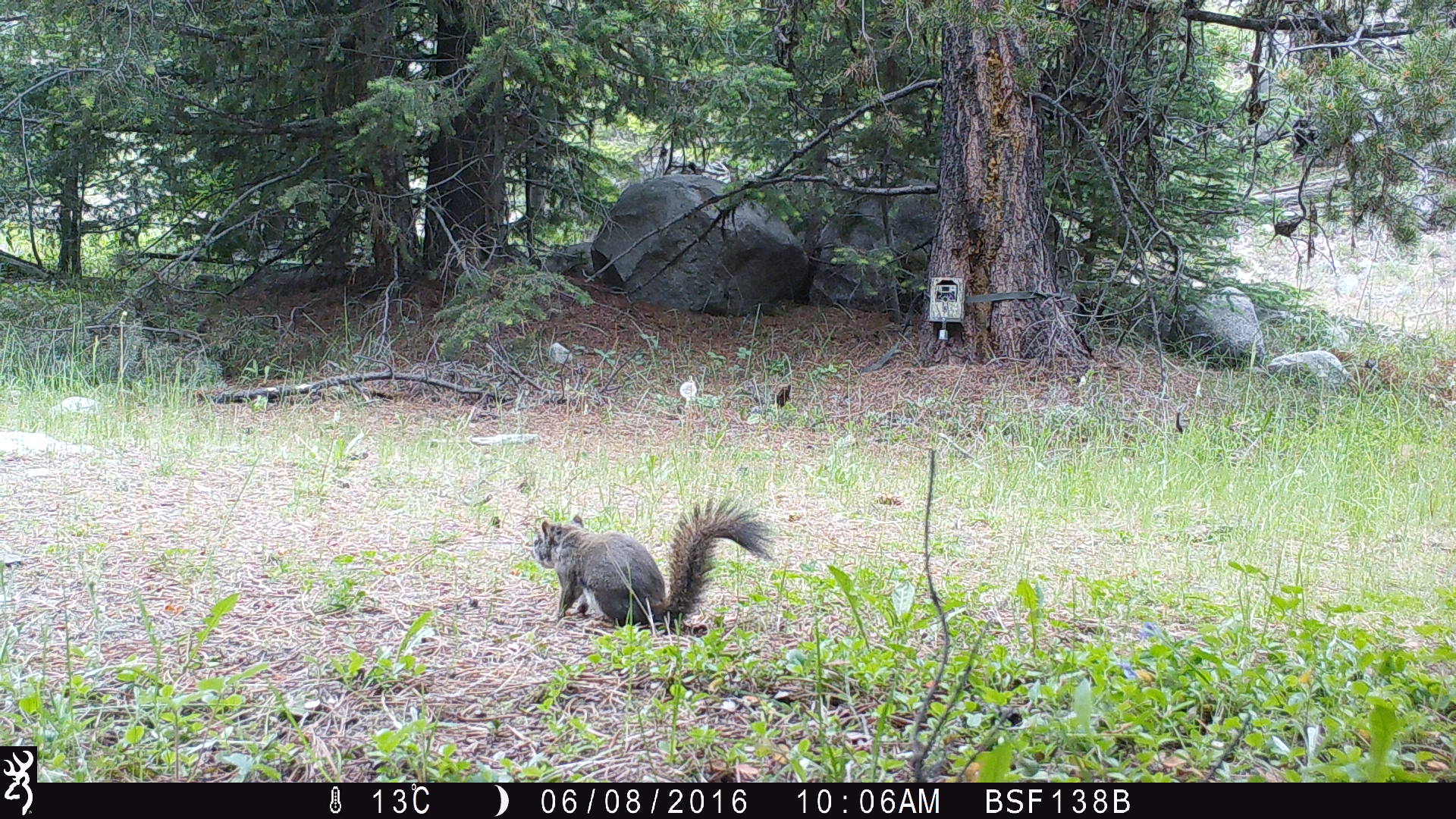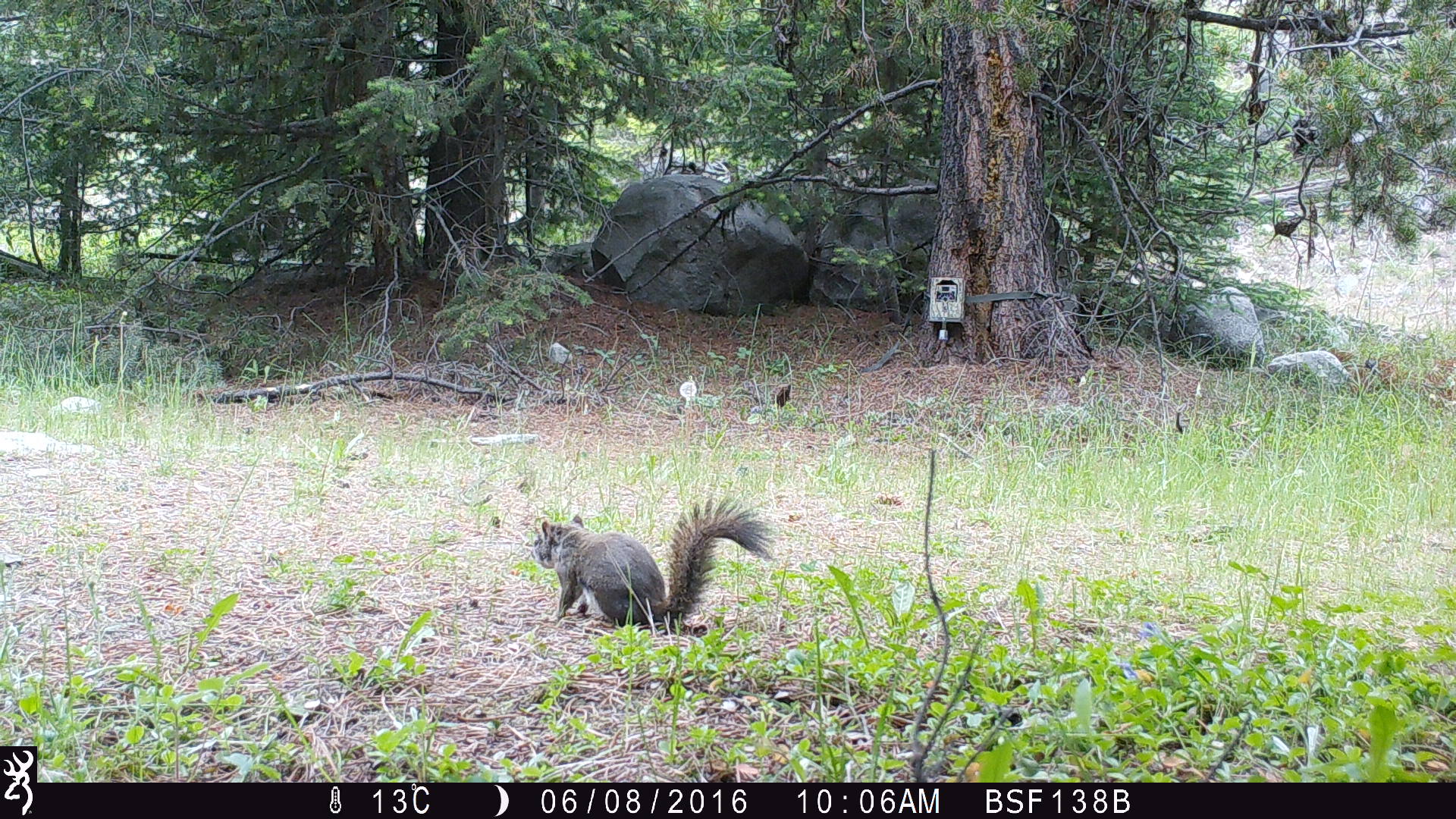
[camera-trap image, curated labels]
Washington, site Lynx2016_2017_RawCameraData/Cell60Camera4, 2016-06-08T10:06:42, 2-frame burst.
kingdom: Animalia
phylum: Chordata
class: Mammalia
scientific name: Mammalia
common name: small mammal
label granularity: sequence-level